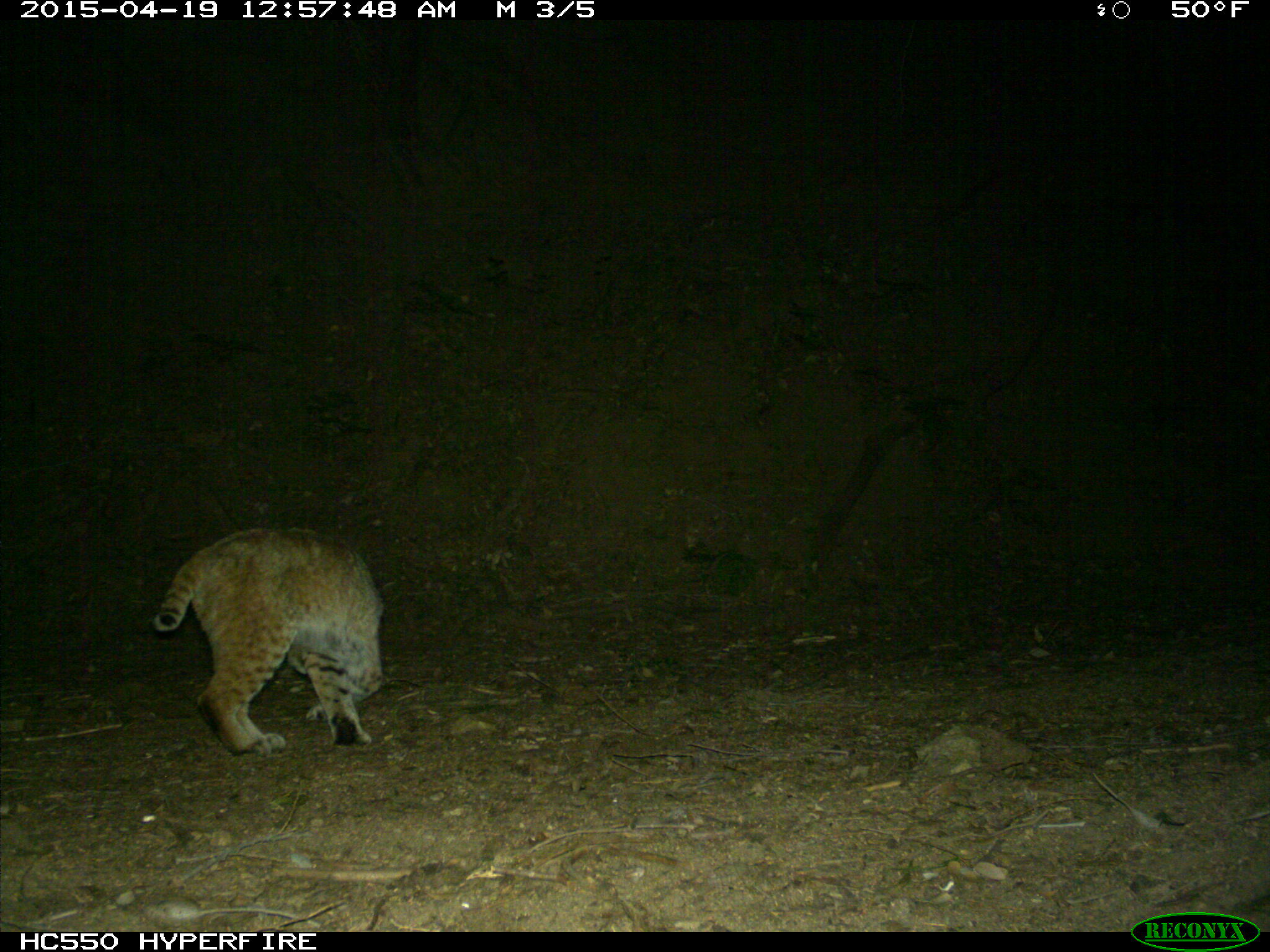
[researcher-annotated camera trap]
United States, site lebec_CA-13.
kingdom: Animalia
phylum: Chordata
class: Mammalia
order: Carnivora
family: Felidae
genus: Lynx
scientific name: Lynx rufus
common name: bobcat